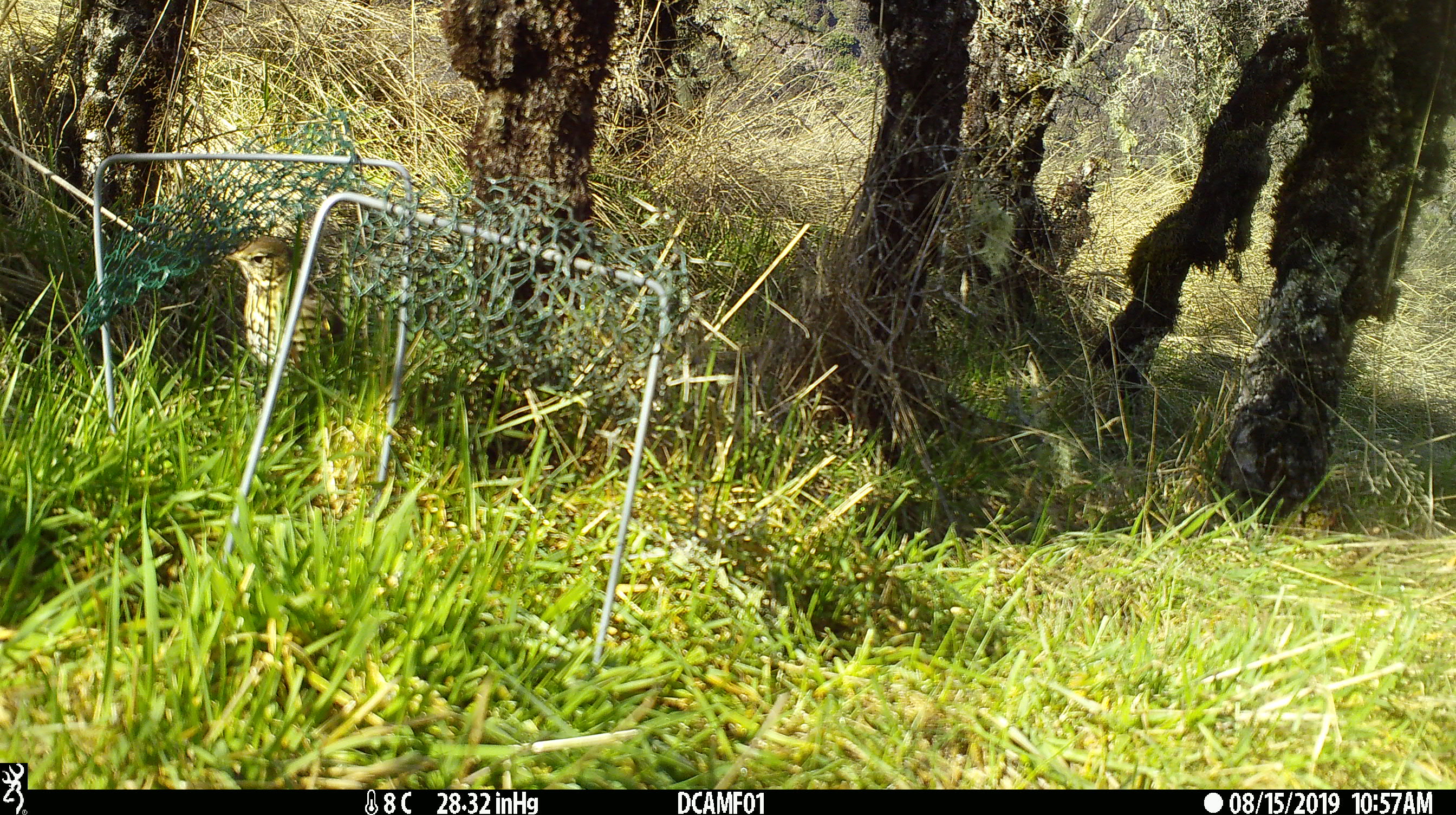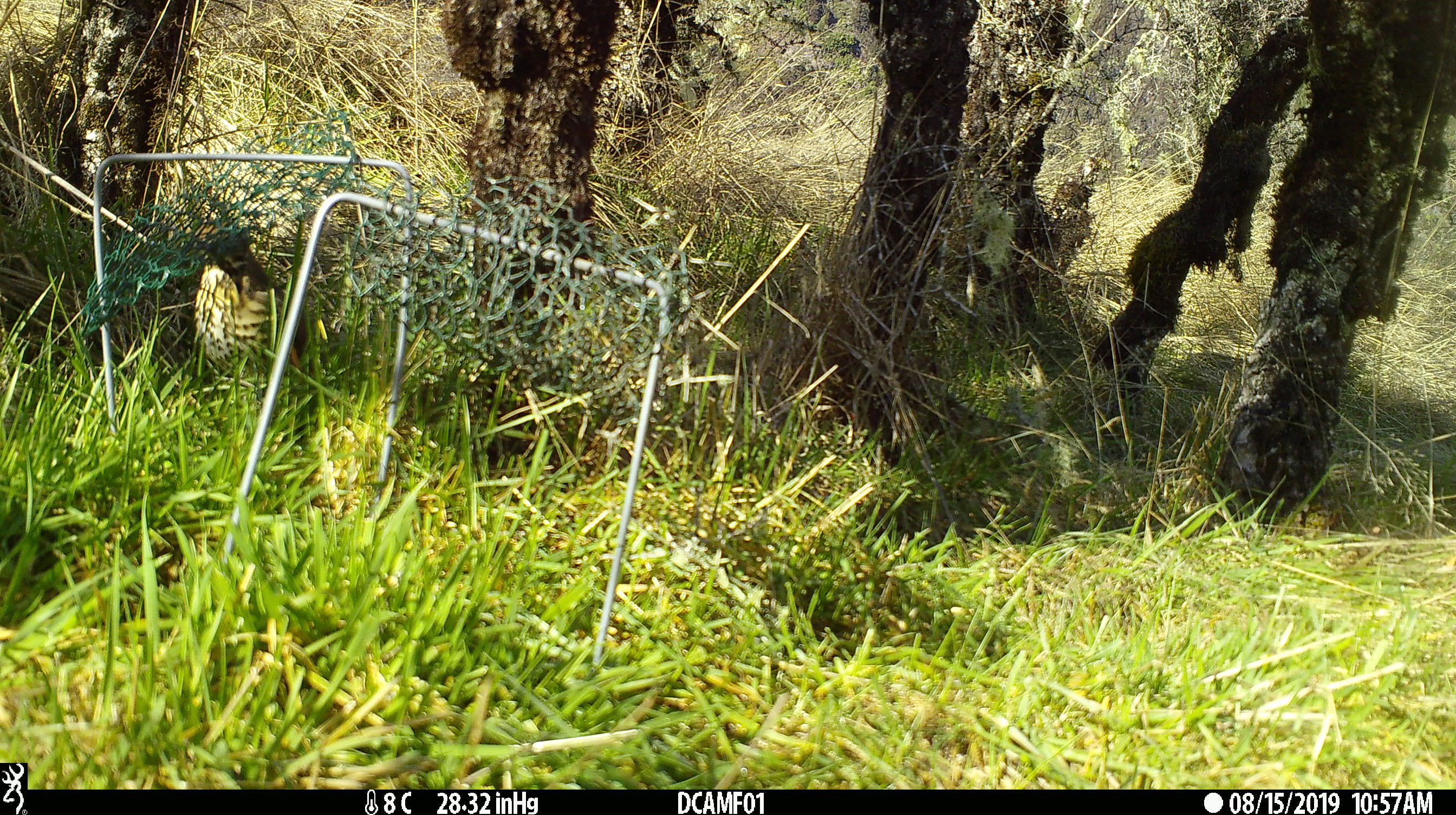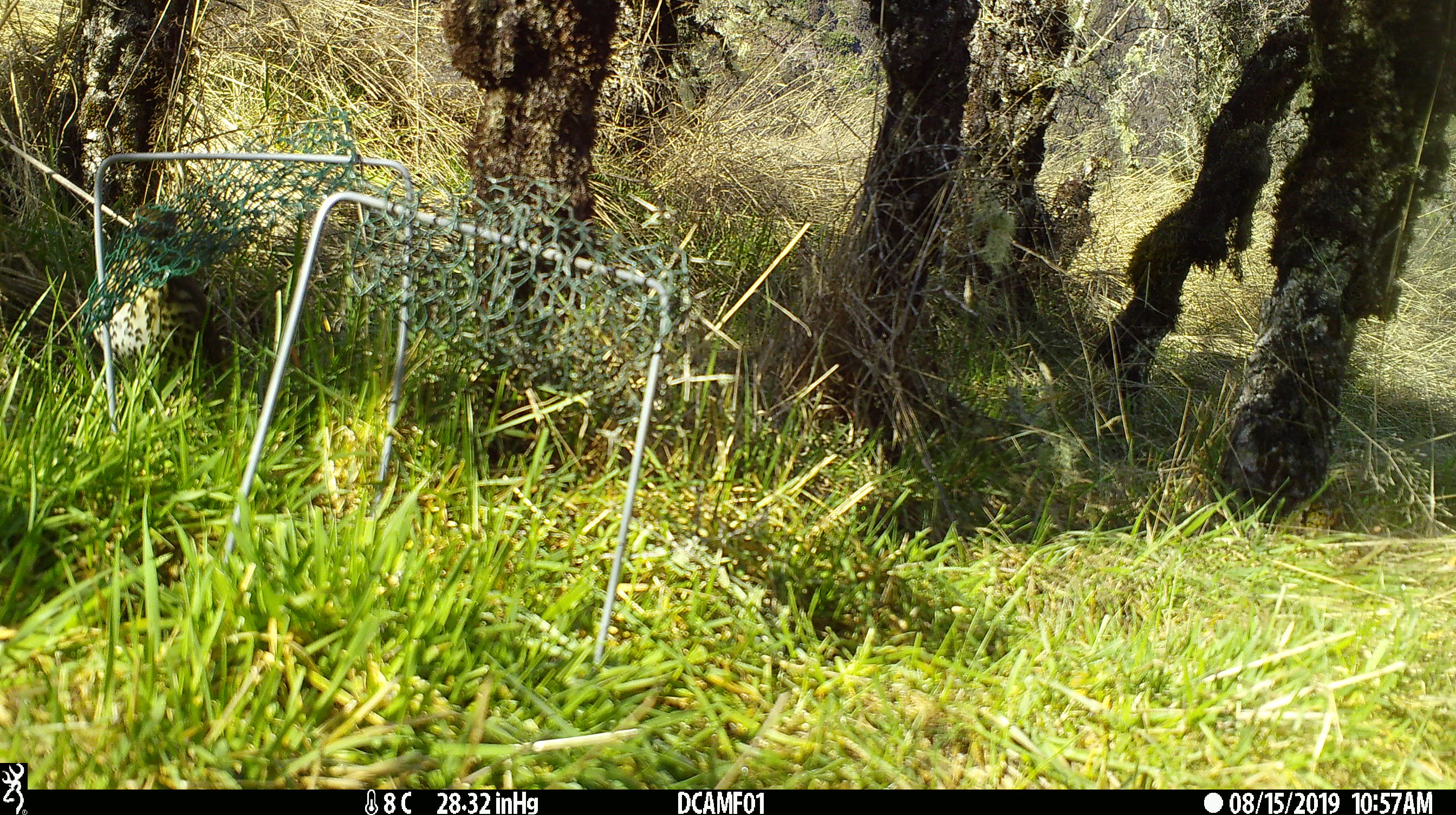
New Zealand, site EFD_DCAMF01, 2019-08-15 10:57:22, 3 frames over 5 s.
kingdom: Animalia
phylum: Chordata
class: Aves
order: Passeriformes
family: Turdidae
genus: Turdus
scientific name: Turdus philomelos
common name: song thrush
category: thrush